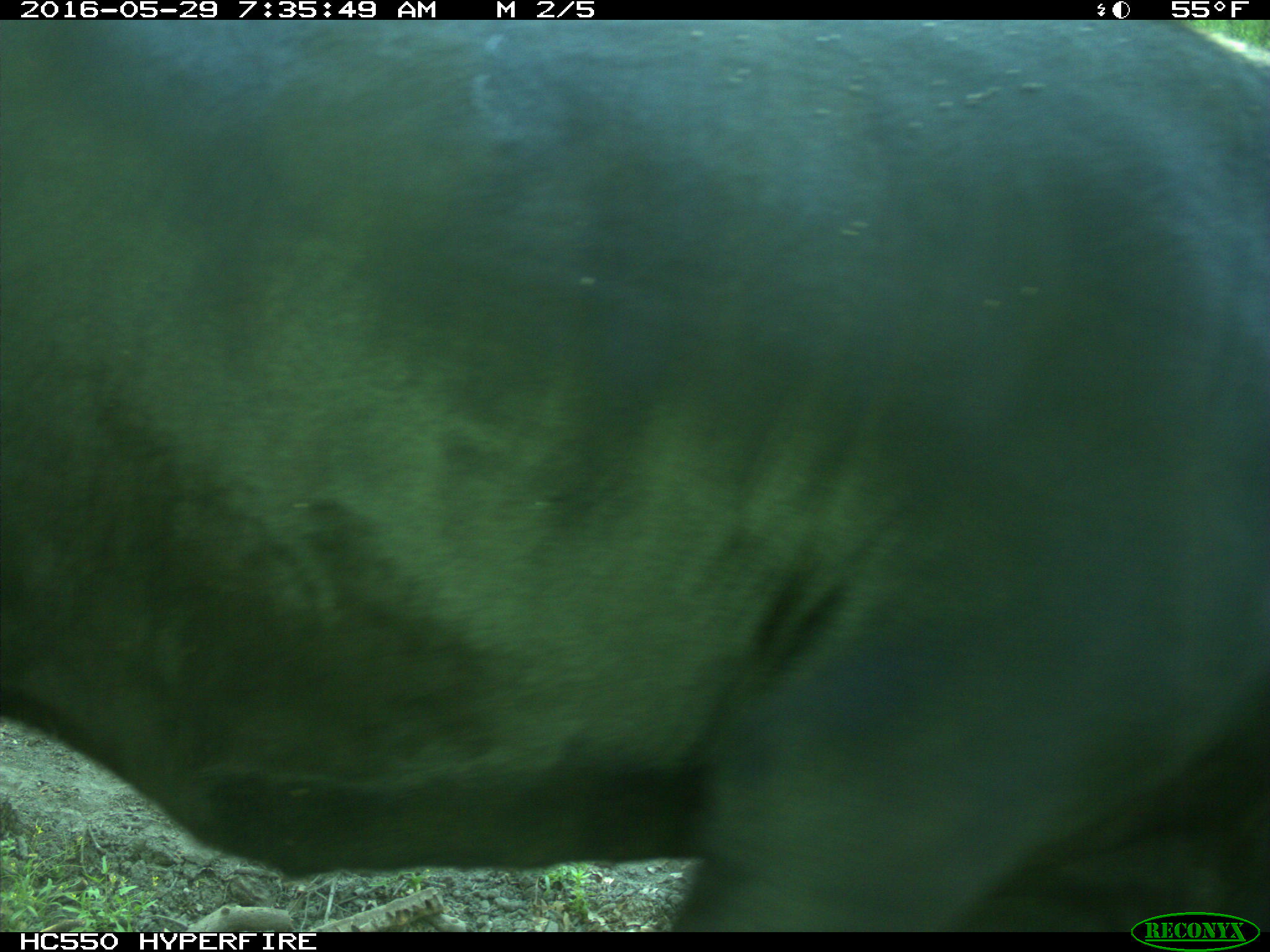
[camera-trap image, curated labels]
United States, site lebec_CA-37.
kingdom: Animalia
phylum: Chordata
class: Mammalia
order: Artiodactyla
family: Bovidae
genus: Bos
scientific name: Bos taurus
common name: domestic cow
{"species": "Bos taurus (domestic cow)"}